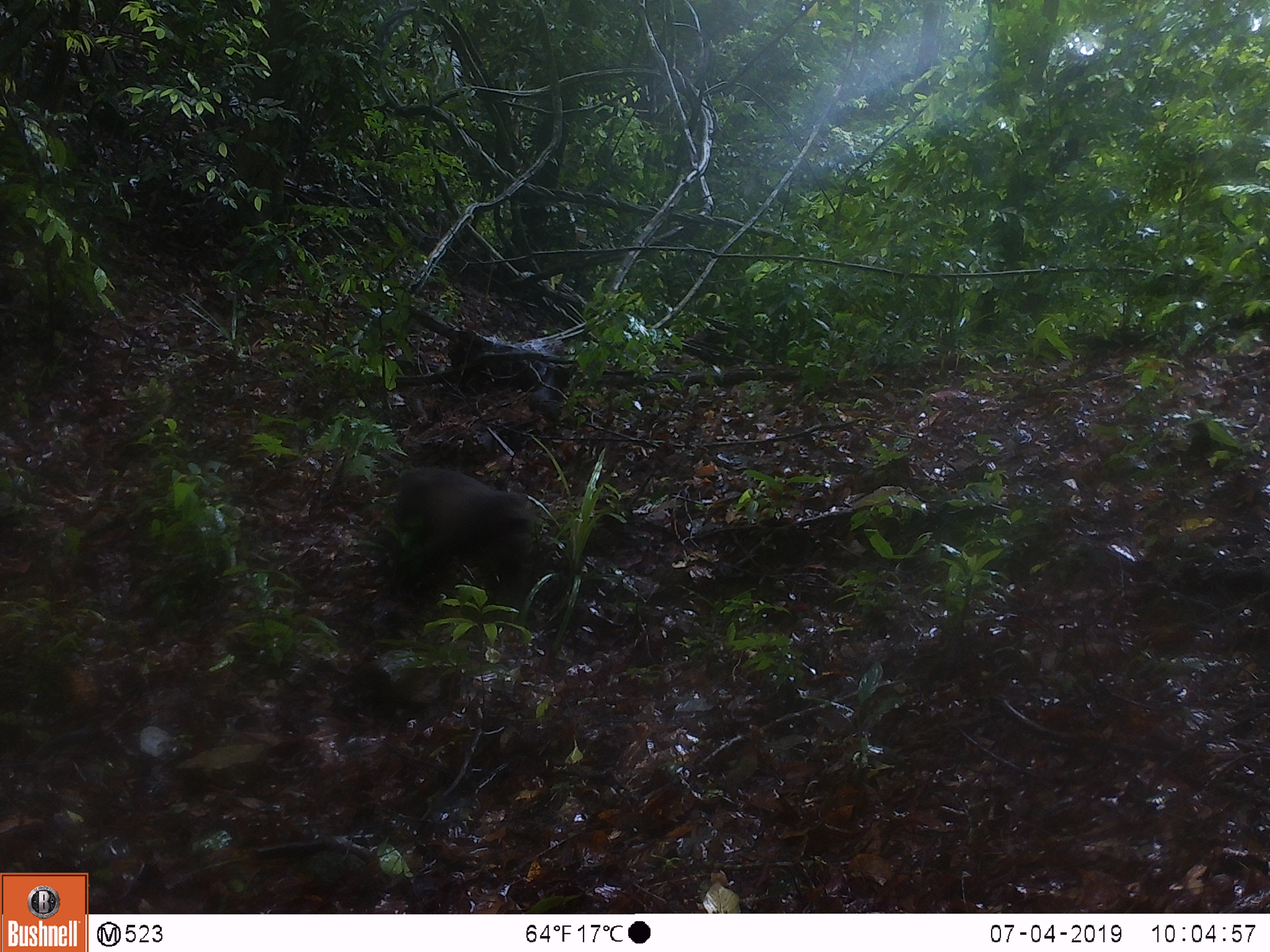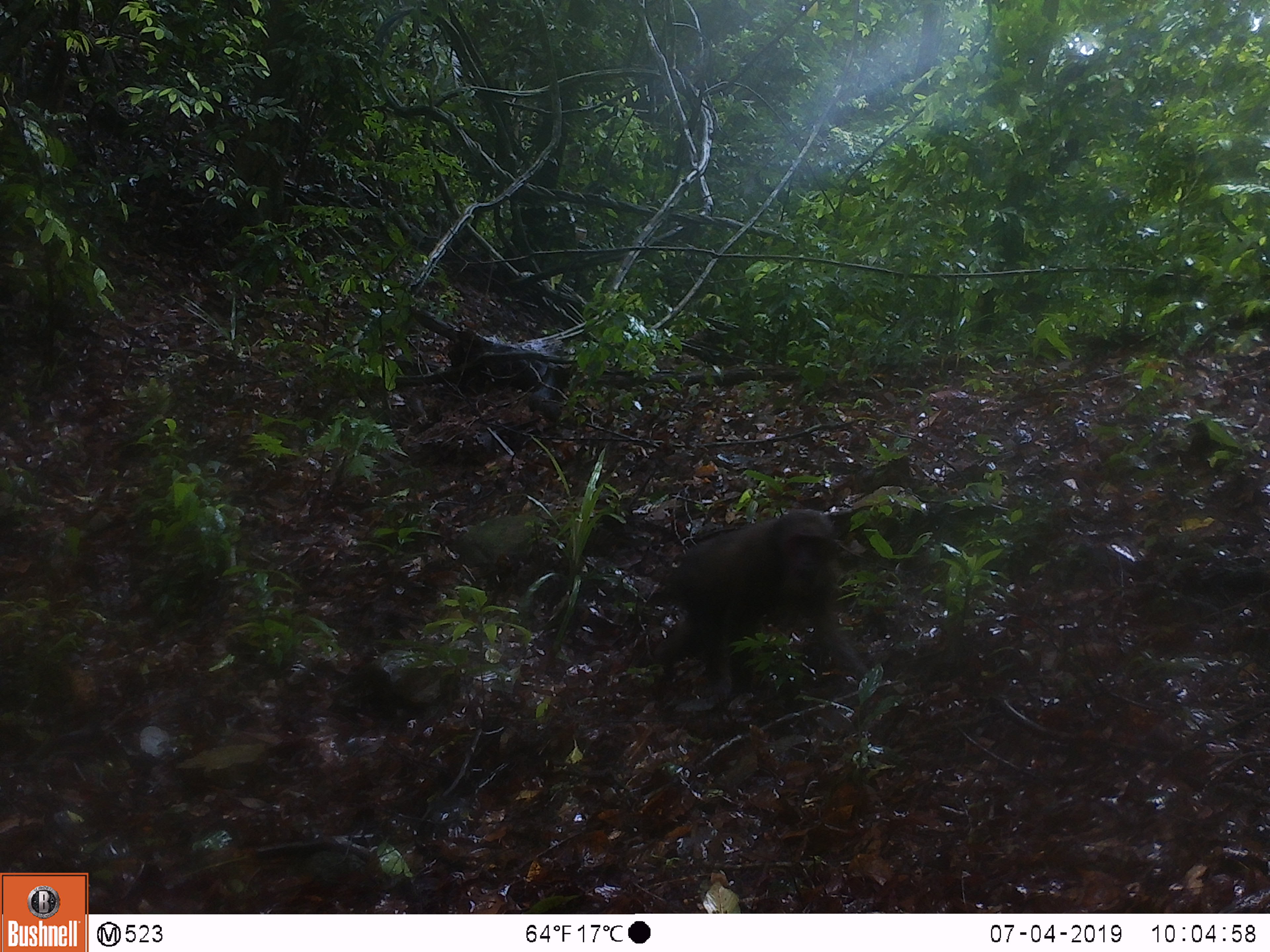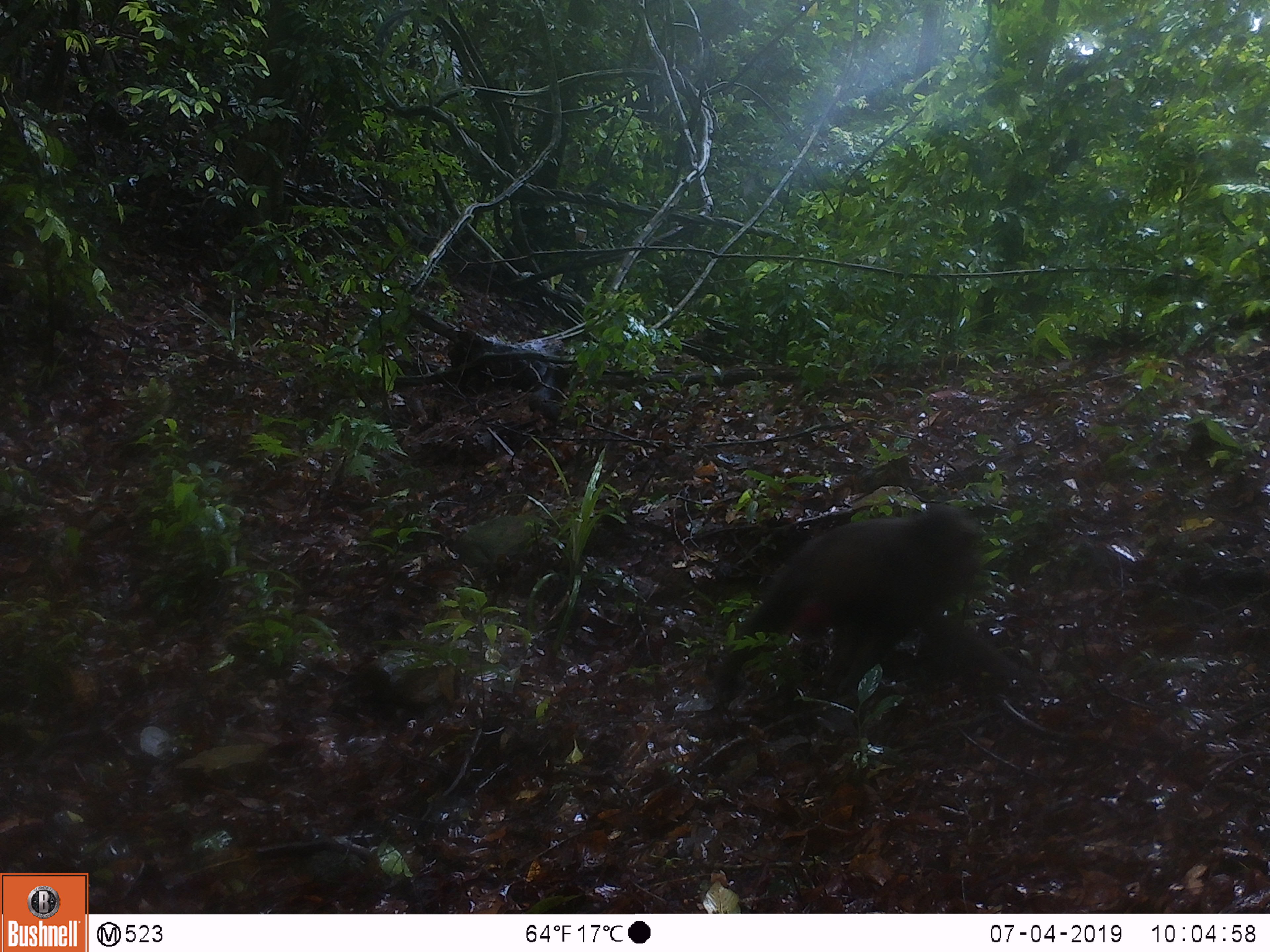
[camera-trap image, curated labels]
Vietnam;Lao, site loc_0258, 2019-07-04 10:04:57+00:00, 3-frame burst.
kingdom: Animalia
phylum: Chordata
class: Mammalia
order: Primates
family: Cercopithecidae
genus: Macaca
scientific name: Macaca arctoides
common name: stump-tailed macaque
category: stump tailed macaque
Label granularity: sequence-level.